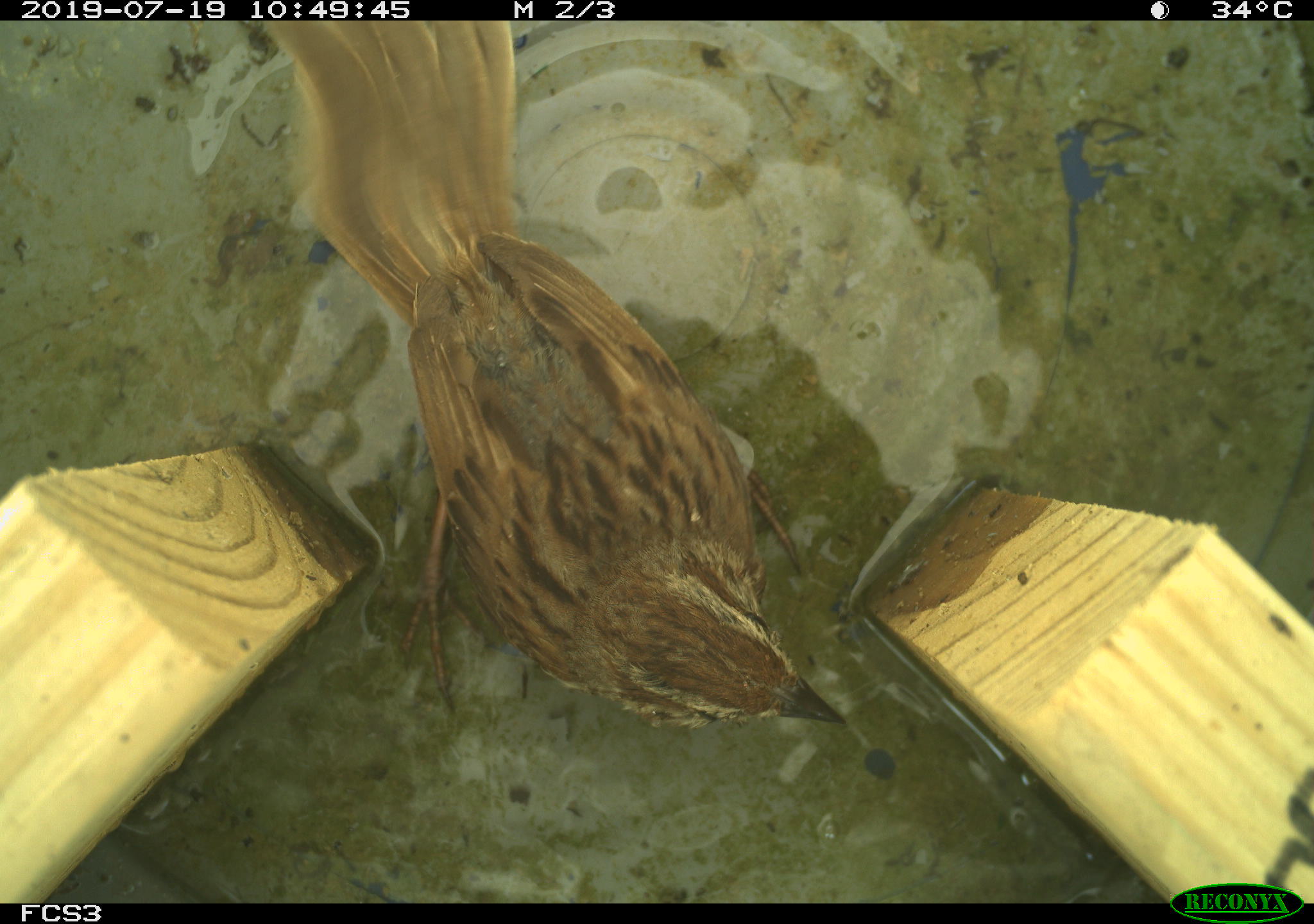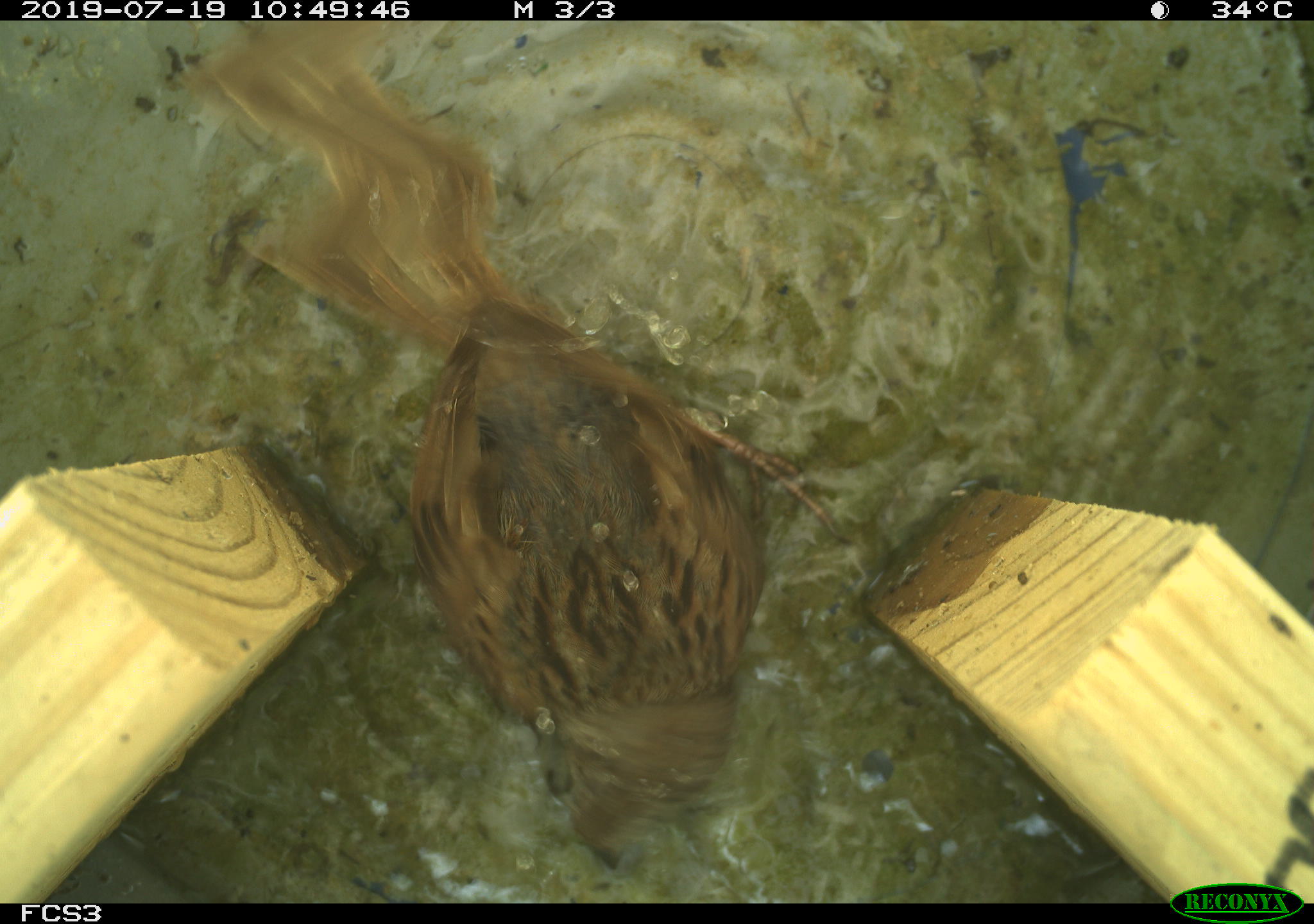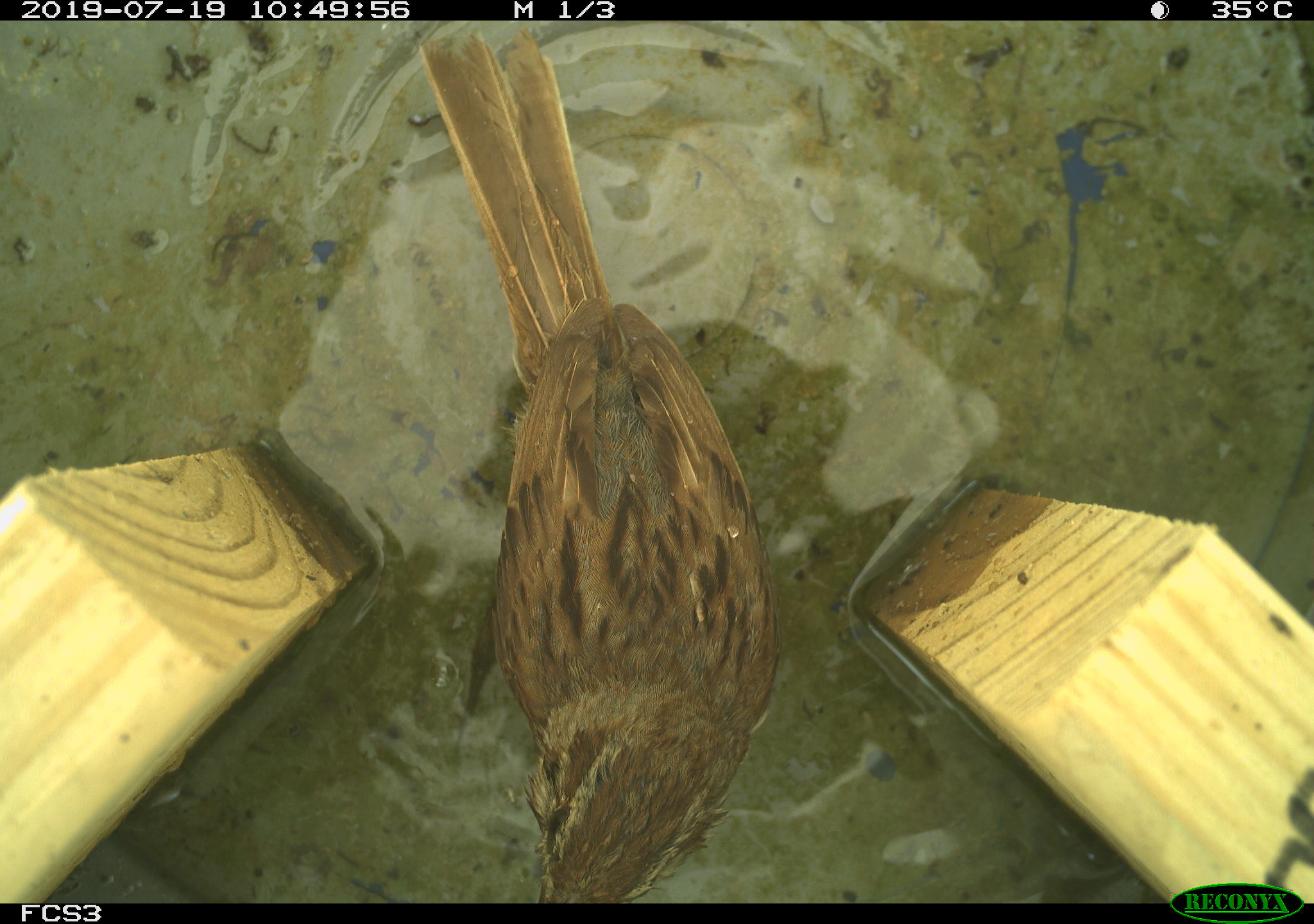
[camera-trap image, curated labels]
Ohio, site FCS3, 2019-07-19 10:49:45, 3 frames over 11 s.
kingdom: Animalia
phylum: Chordata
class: Aves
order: Passeriformes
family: Passerellidae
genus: Melospiza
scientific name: Melospiza melodia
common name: song sparrow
Song sparrow (Melospiza melodia).